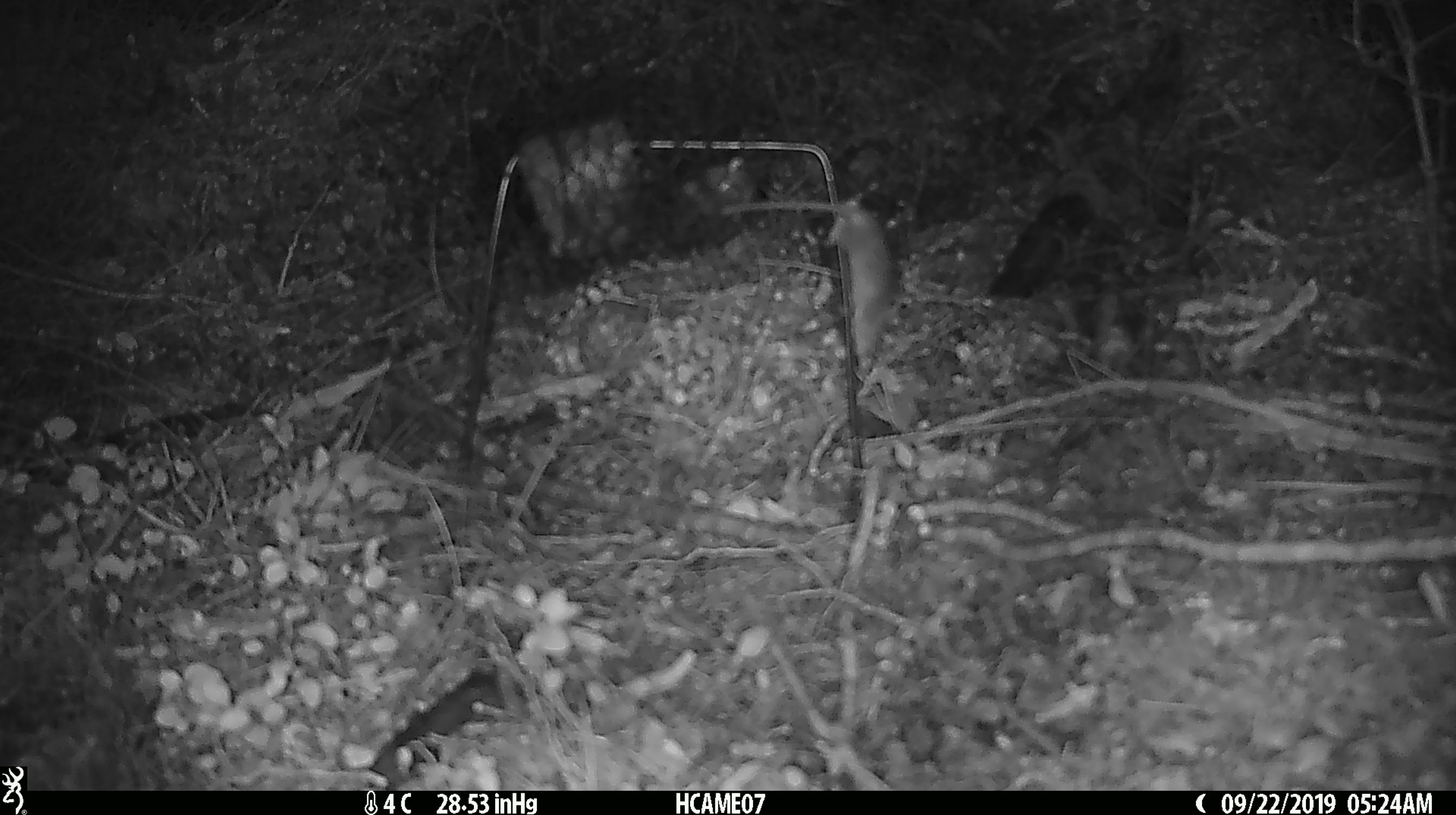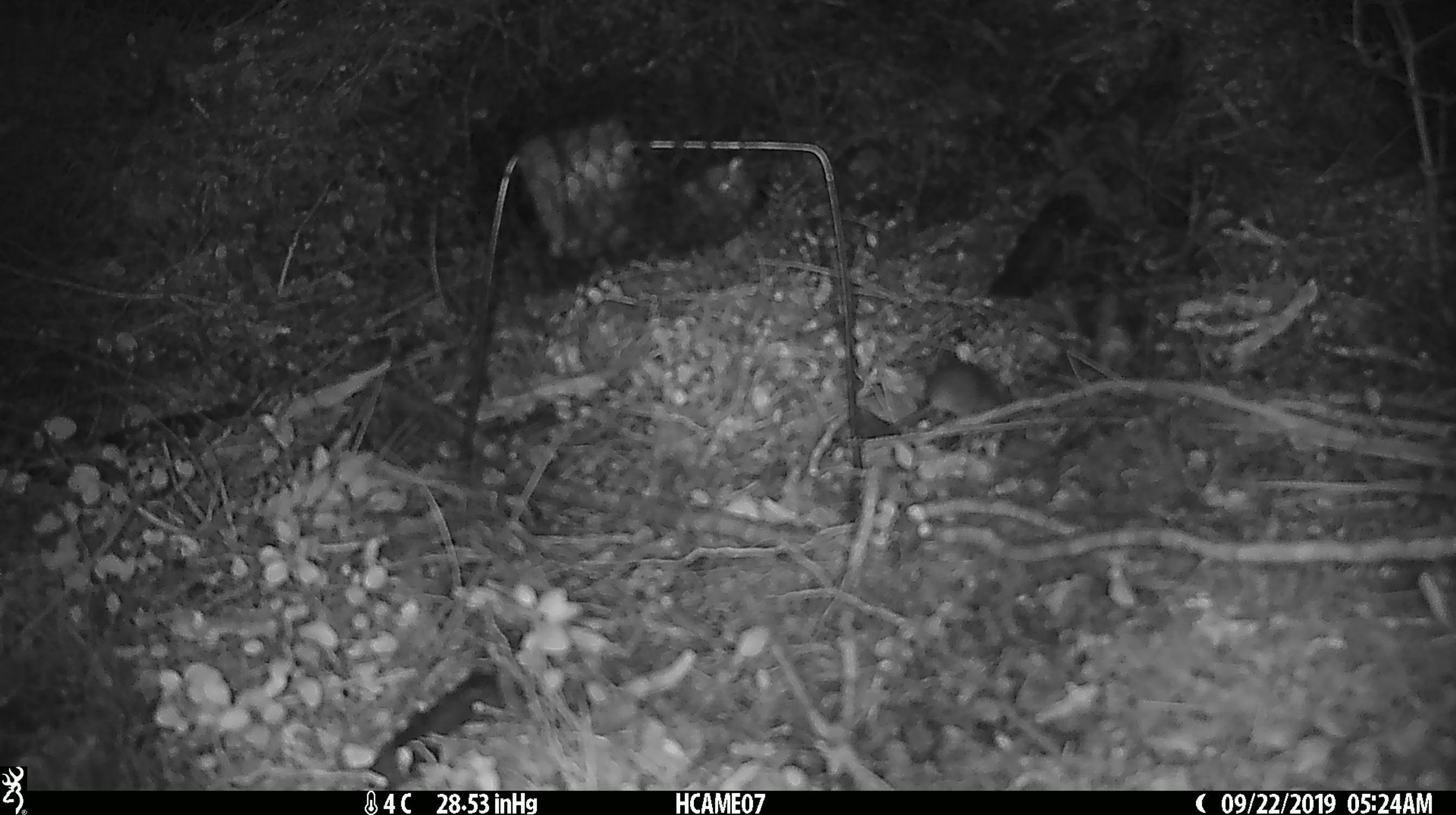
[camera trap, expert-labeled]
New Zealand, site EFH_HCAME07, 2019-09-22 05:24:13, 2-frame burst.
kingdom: Animalia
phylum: Chordata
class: Mammalia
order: Rodentia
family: Muridae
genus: Mus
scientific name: Mus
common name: mouse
Mouse (Mus).